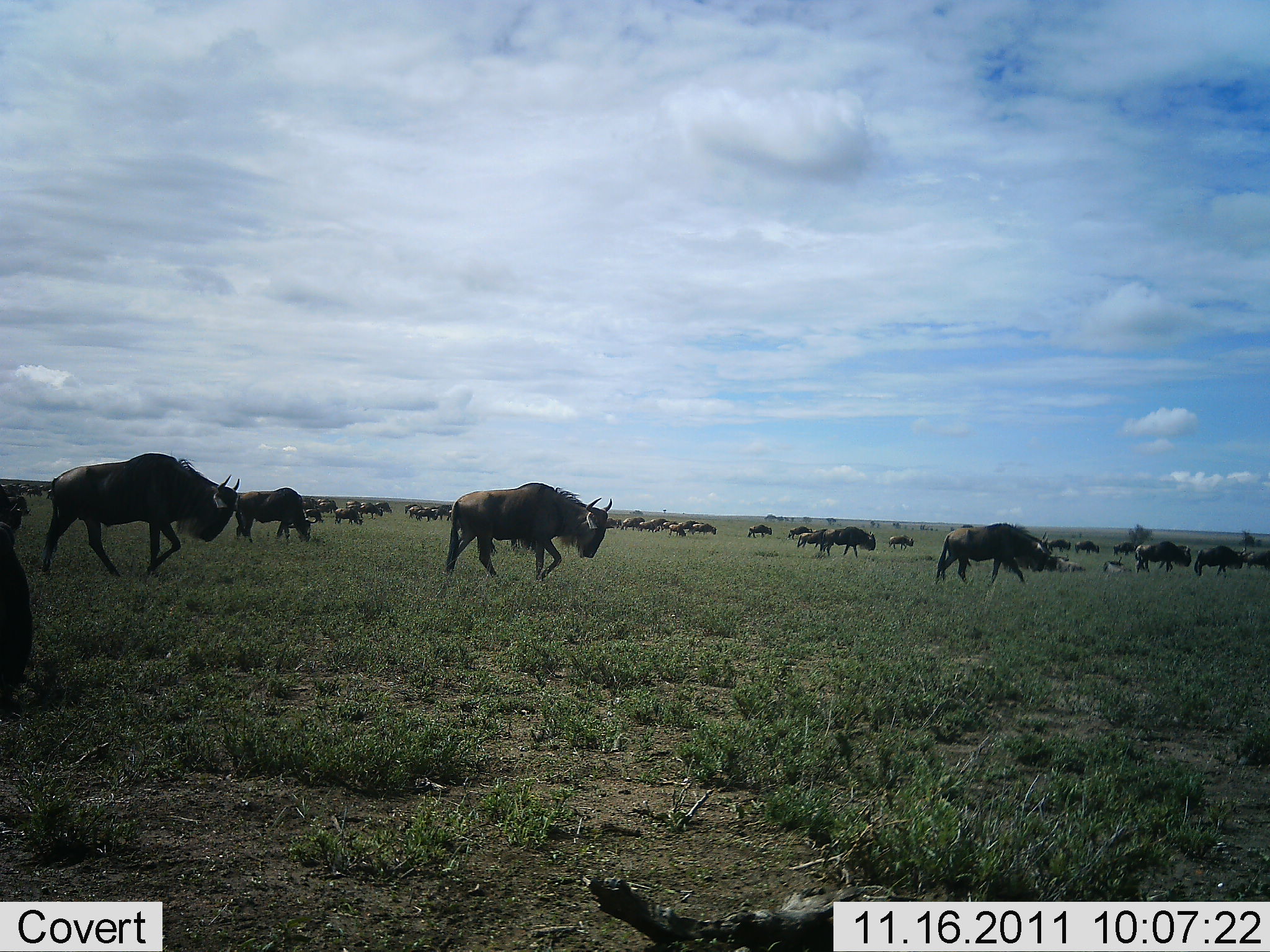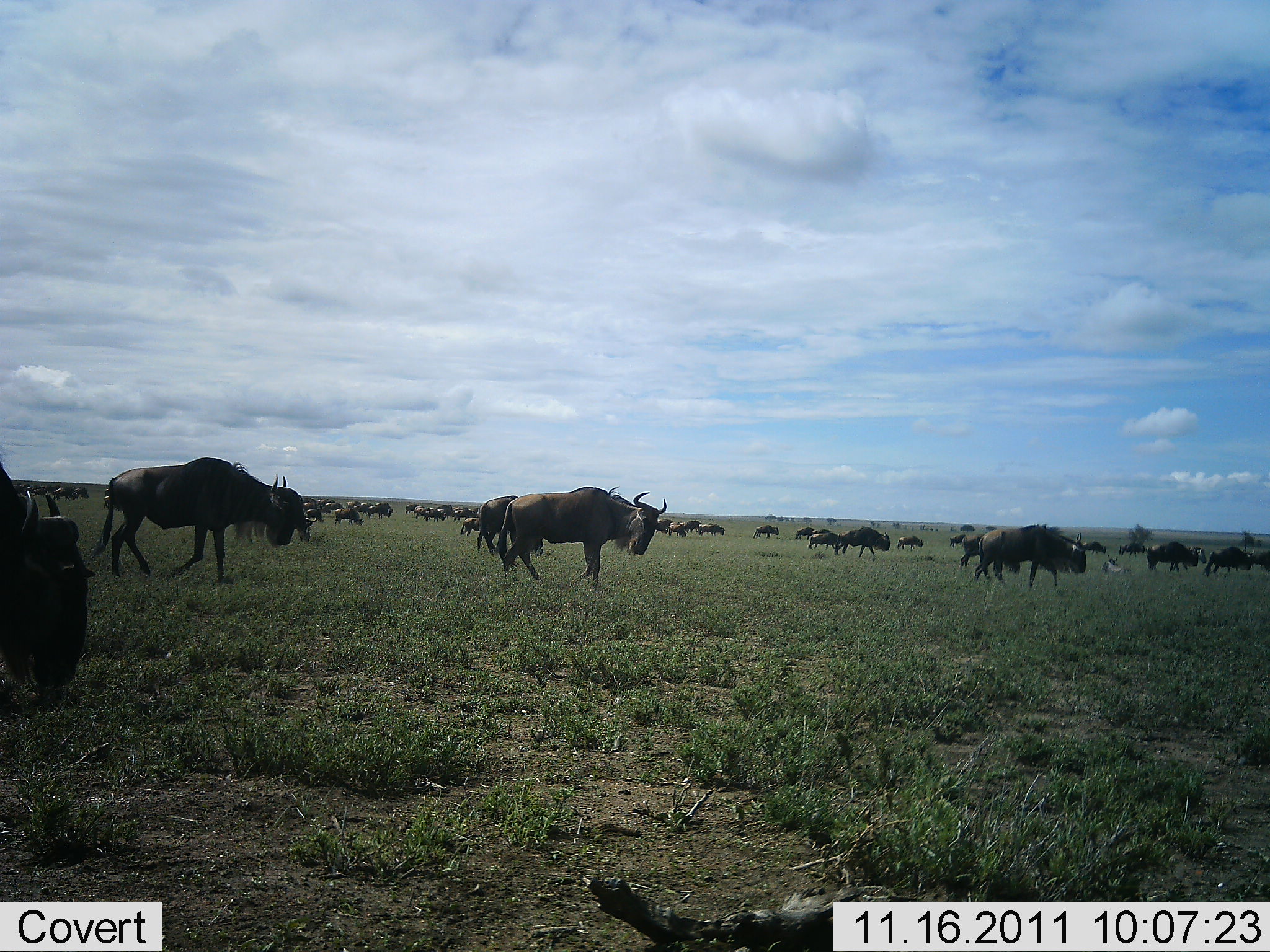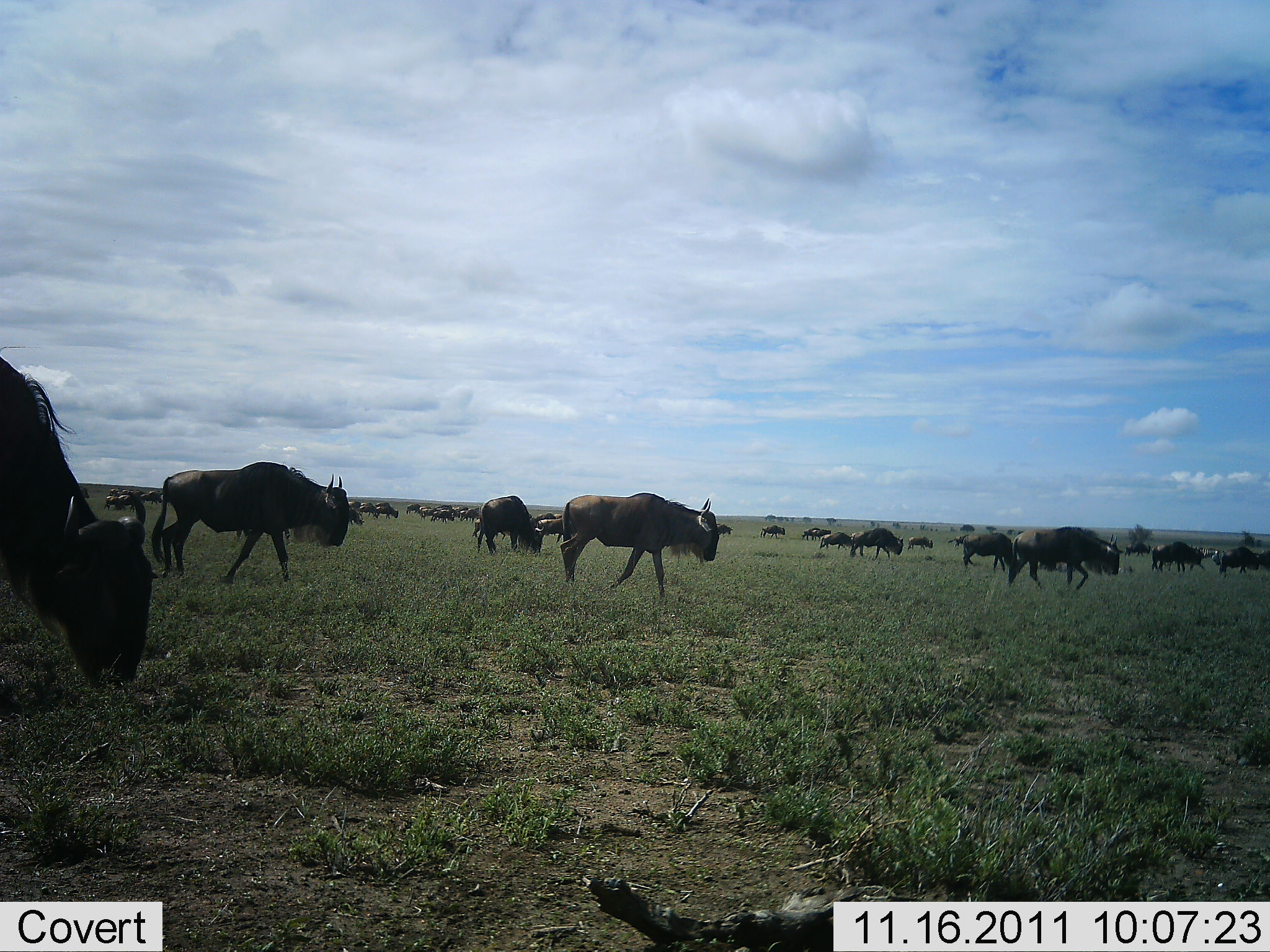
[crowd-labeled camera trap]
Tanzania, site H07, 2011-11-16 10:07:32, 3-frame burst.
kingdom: Animalia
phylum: Chordata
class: Mammalia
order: Artiodactyla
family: Bovidae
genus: Connochaetes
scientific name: Connochaetes taurinus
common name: blue wildebeest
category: wildebeest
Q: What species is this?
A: Wildebeest (blue wildebeest) (Connochaetes taurinus).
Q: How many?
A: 51+.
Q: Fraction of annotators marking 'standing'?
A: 7%.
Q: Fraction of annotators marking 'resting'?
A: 7%.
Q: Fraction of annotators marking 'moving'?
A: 100%.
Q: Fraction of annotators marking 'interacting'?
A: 0%.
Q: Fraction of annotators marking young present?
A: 7%.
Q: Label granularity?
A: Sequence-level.